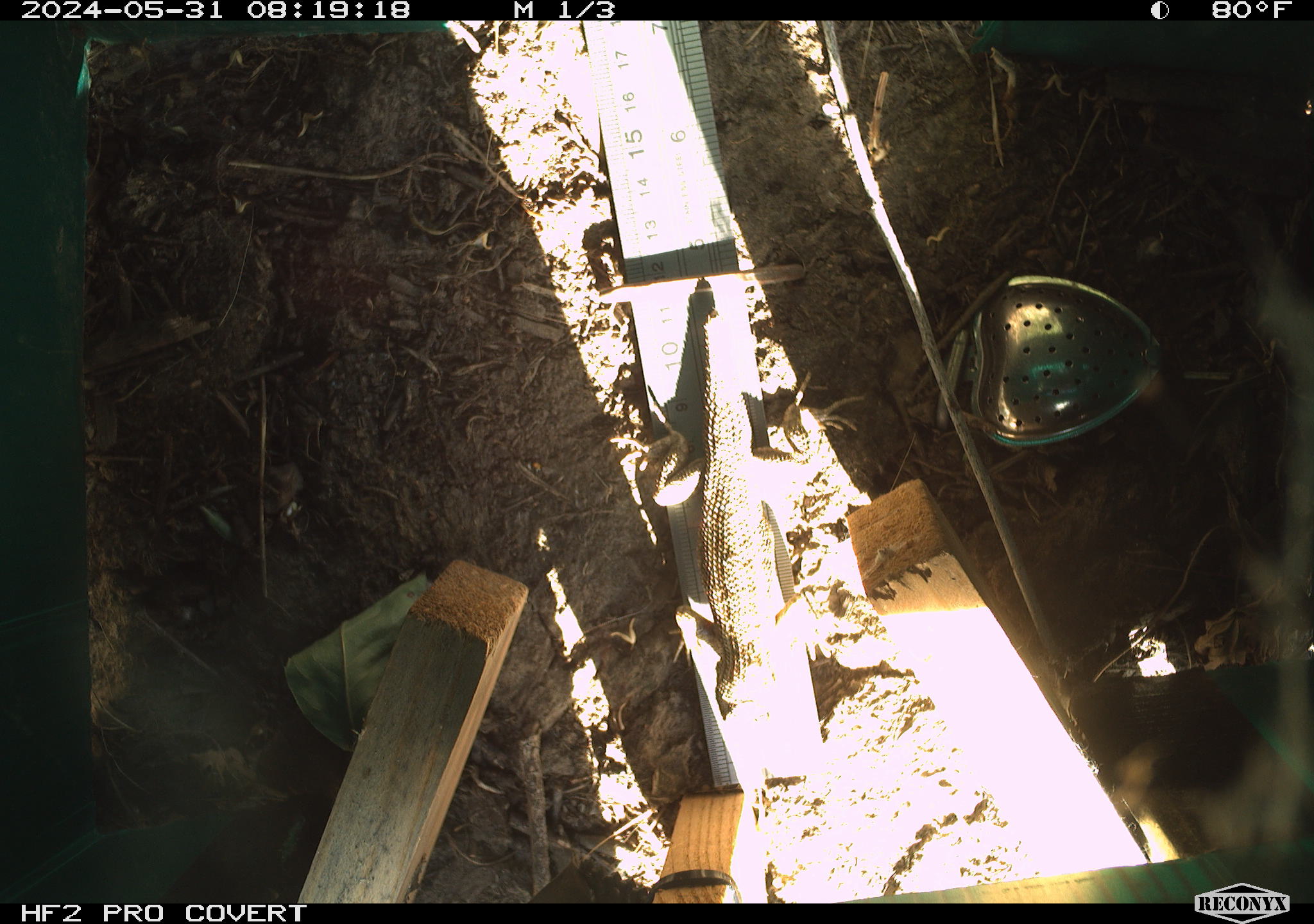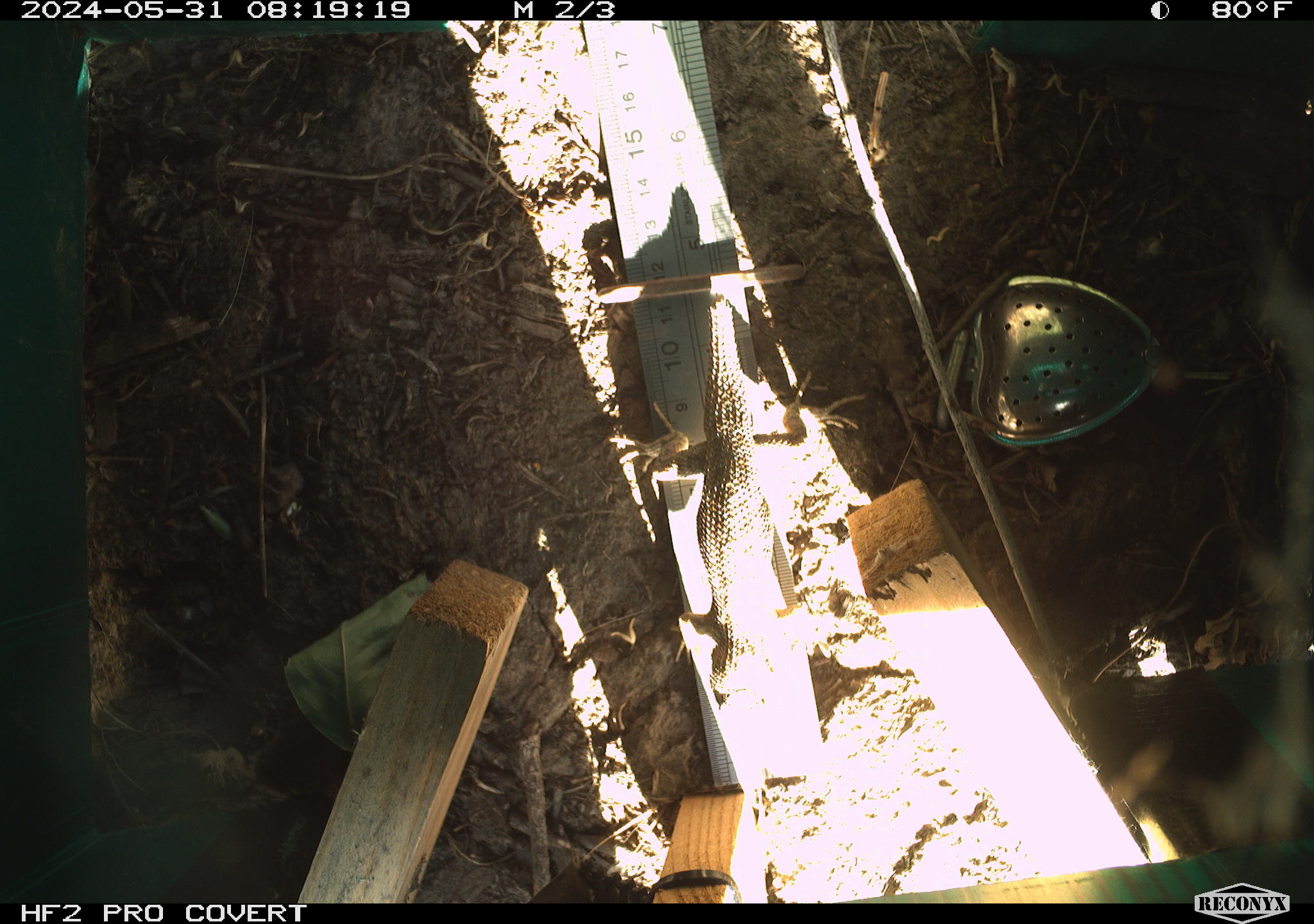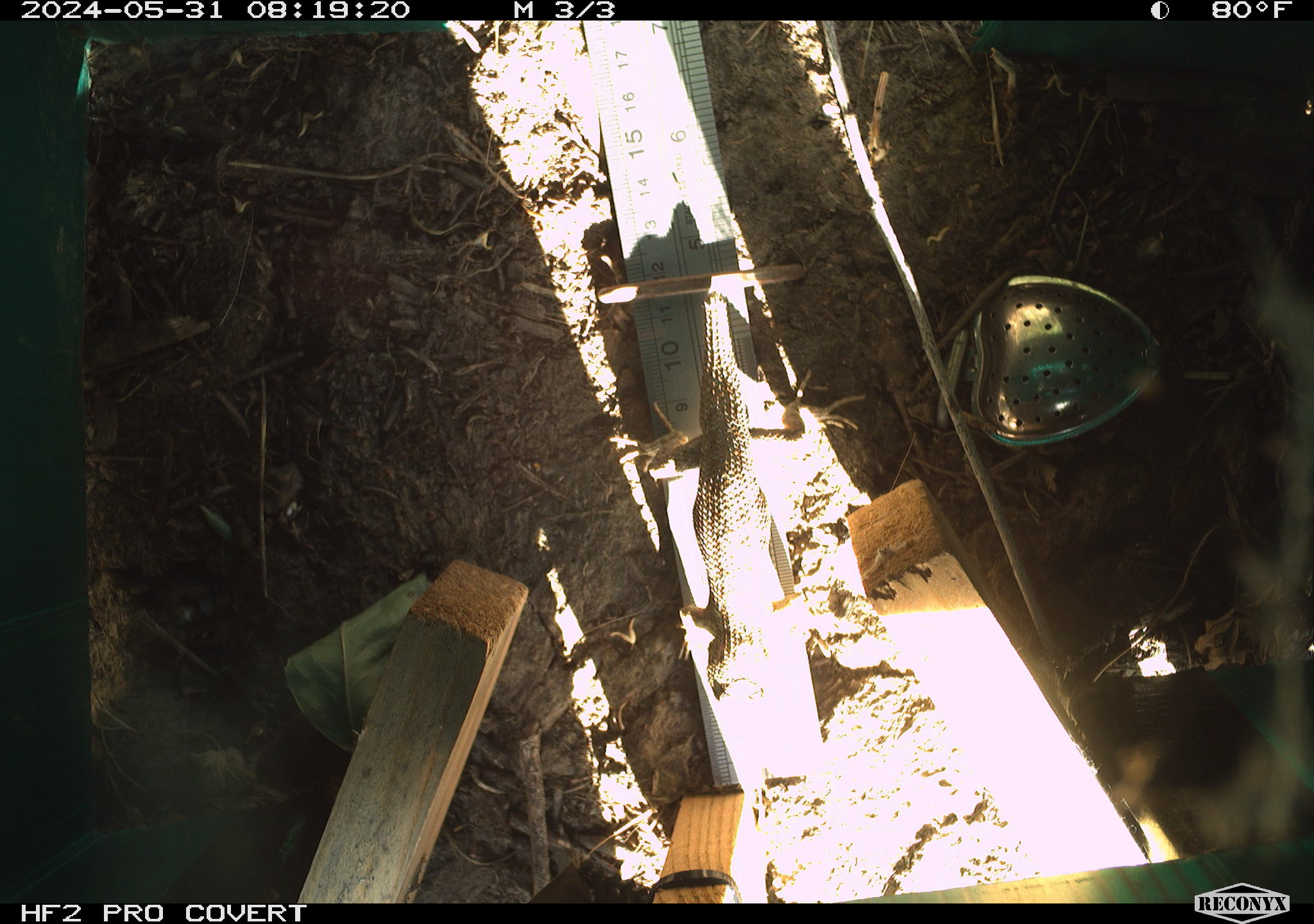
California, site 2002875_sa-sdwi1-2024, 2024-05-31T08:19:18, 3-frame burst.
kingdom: Animalia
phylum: Chordata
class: Reptilia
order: Squamata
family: Phrynosomatidae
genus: Sceloporus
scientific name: Sceloporus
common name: spiny lizards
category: sceloporus species